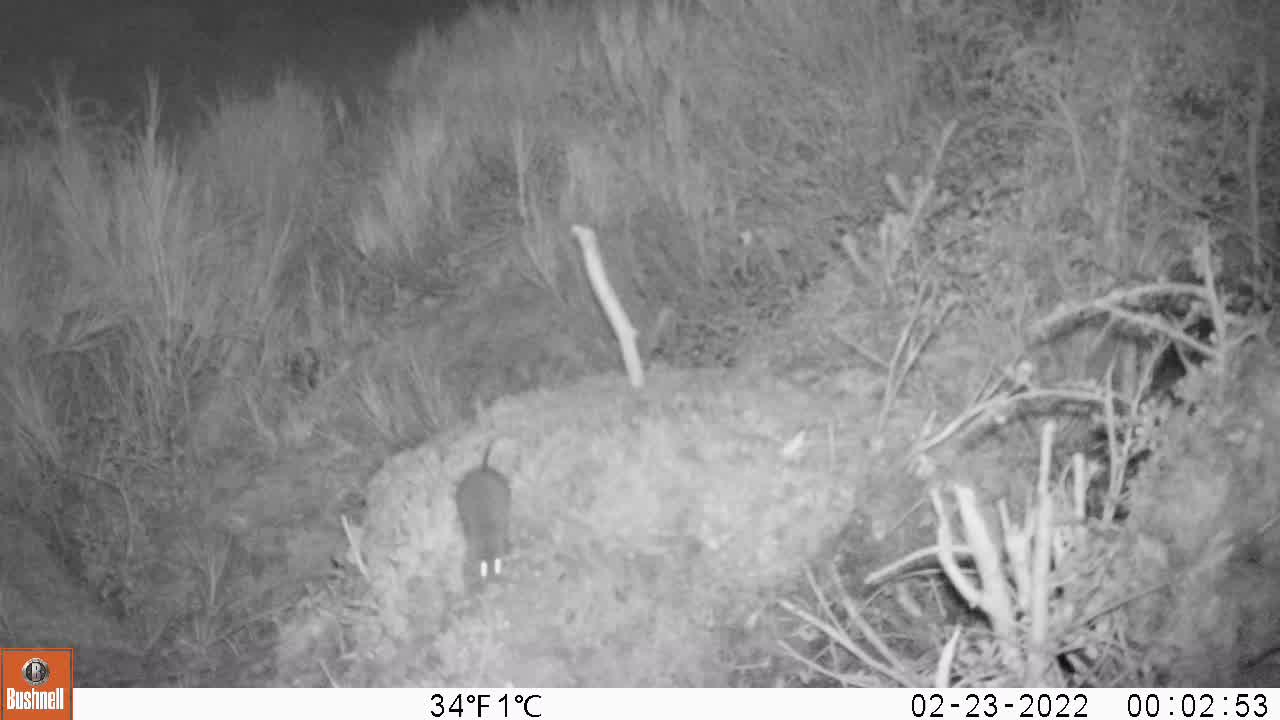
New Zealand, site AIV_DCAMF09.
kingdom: Animalia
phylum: Chordata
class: Mammalia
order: Rodentia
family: Muridae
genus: Mus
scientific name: Mus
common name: mouse